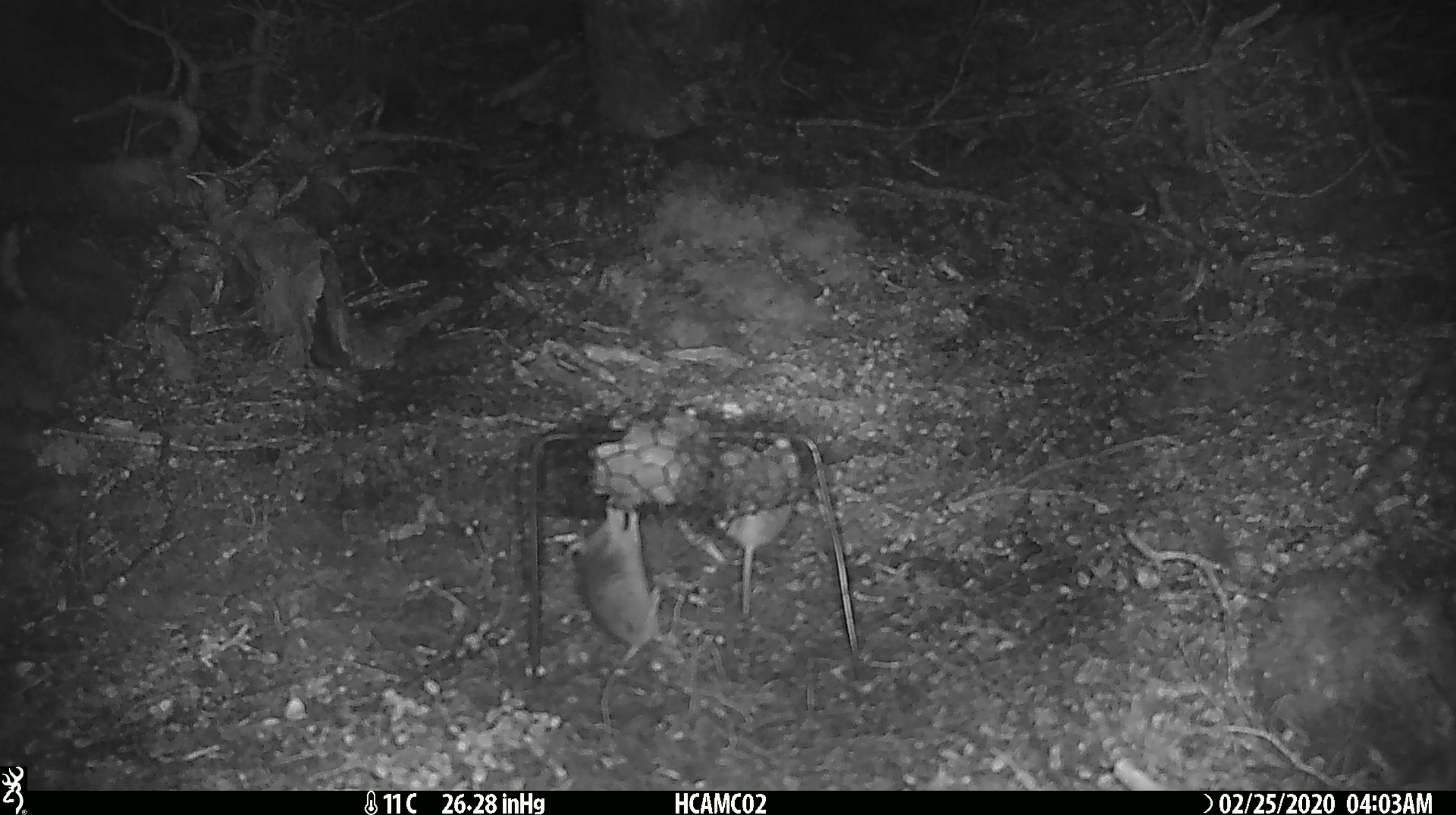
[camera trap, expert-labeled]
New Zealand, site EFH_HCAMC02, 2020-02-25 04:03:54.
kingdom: Animalia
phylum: Chordata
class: Mammalia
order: Rodentia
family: Muridae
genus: Mus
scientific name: Mus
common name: mouse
Mouse (Mus).